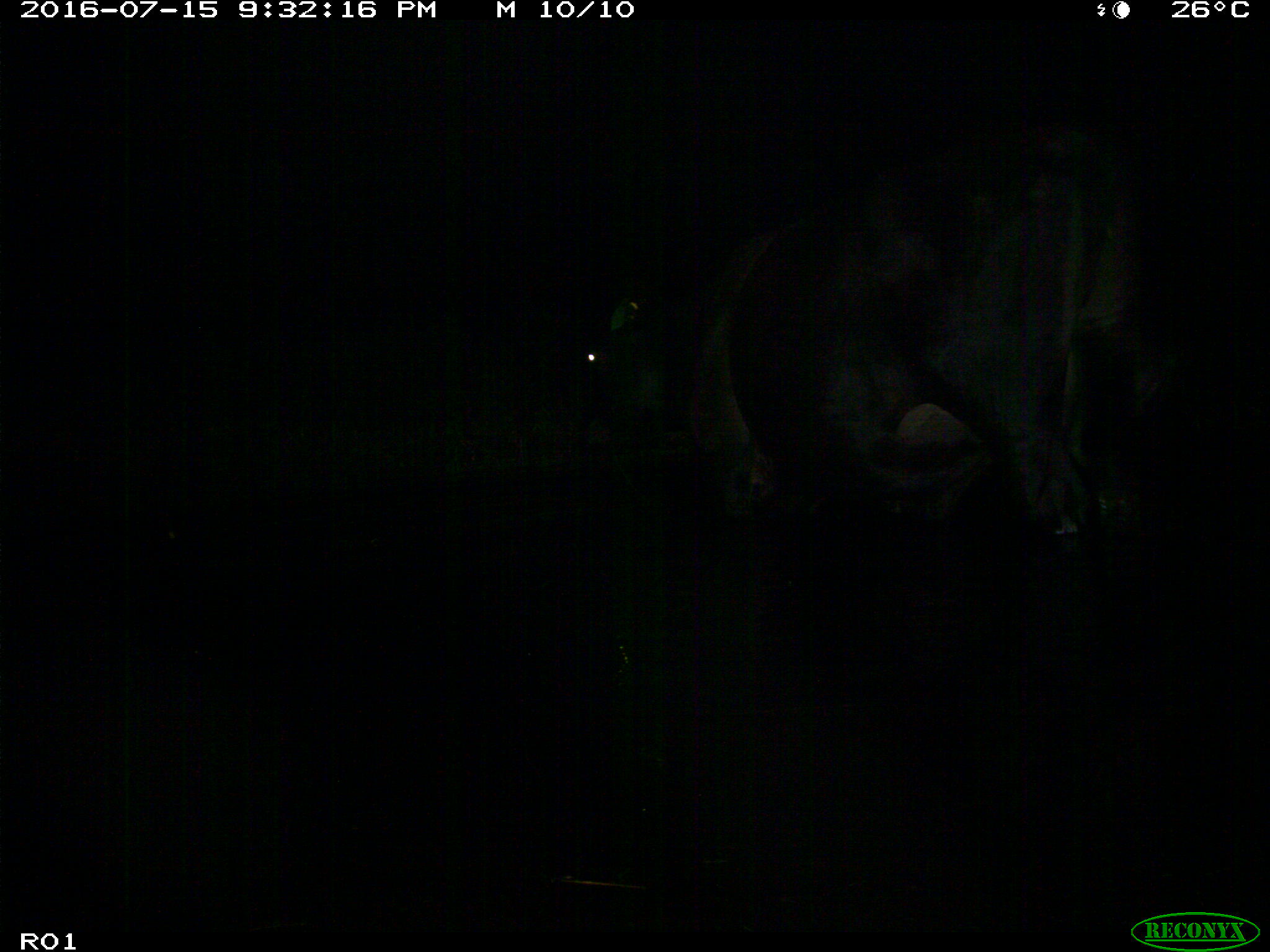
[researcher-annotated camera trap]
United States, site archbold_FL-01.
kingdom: Animalia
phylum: Chordata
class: Mammalia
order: Artiodactyla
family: Bovidae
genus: Bos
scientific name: Bos taurus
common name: domestic cow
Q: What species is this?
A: Bos taurus (domestic cow).